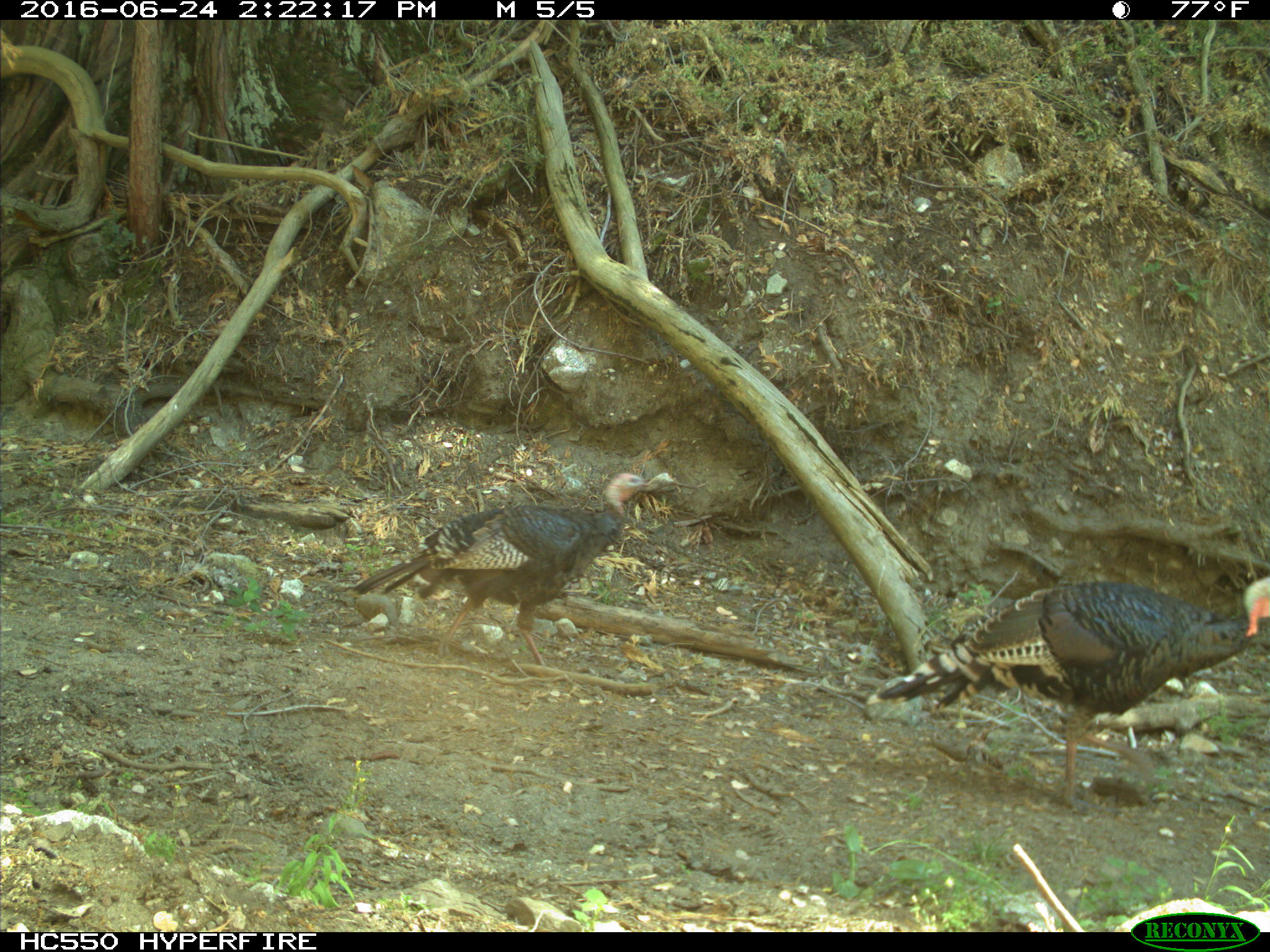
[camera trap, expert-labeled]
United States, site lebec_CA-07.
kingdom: Animalia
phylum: Chordata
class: Mammalia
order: Carnivora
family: Canidae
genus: Canis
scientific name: Canis latrans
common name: coyote